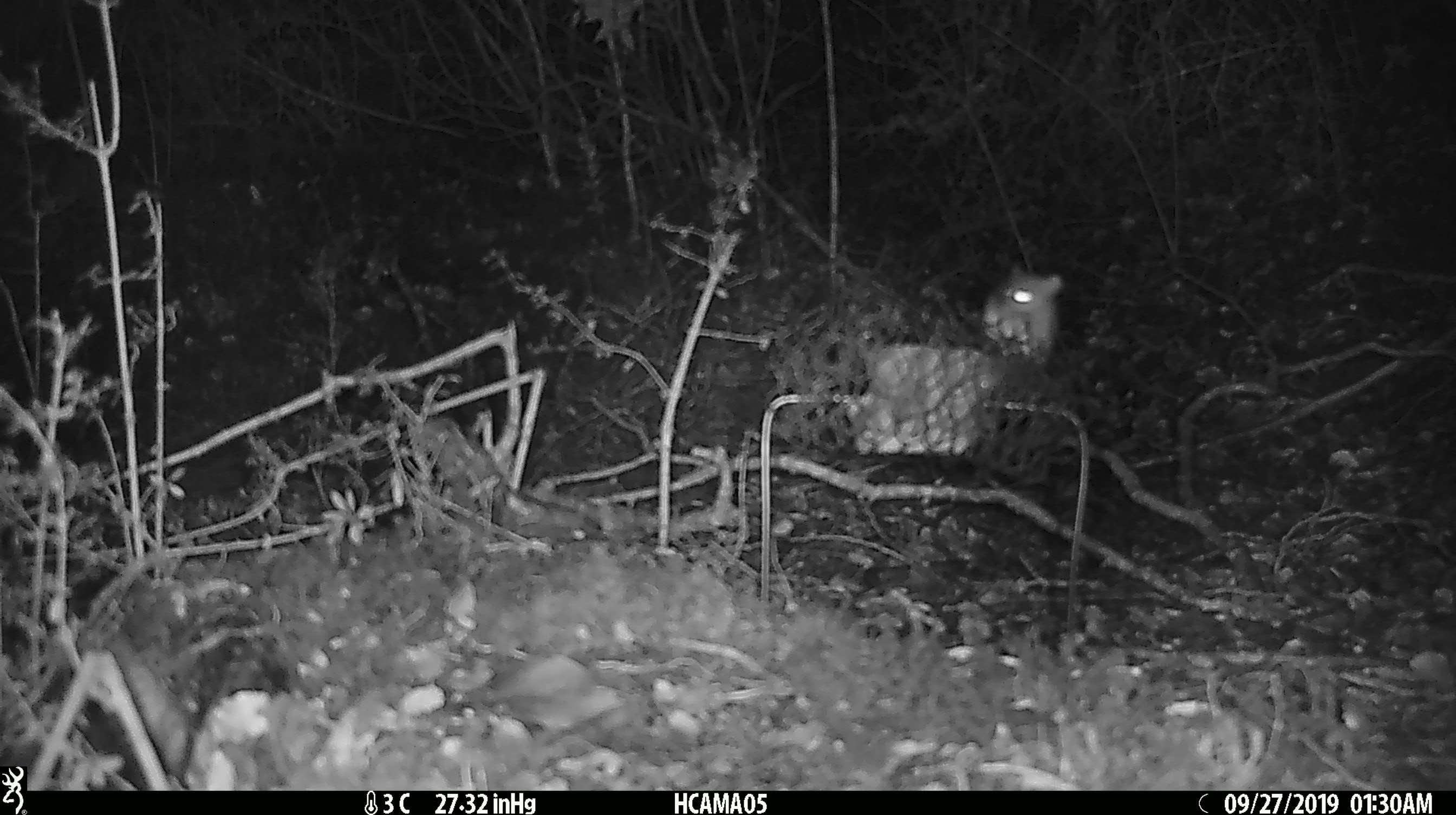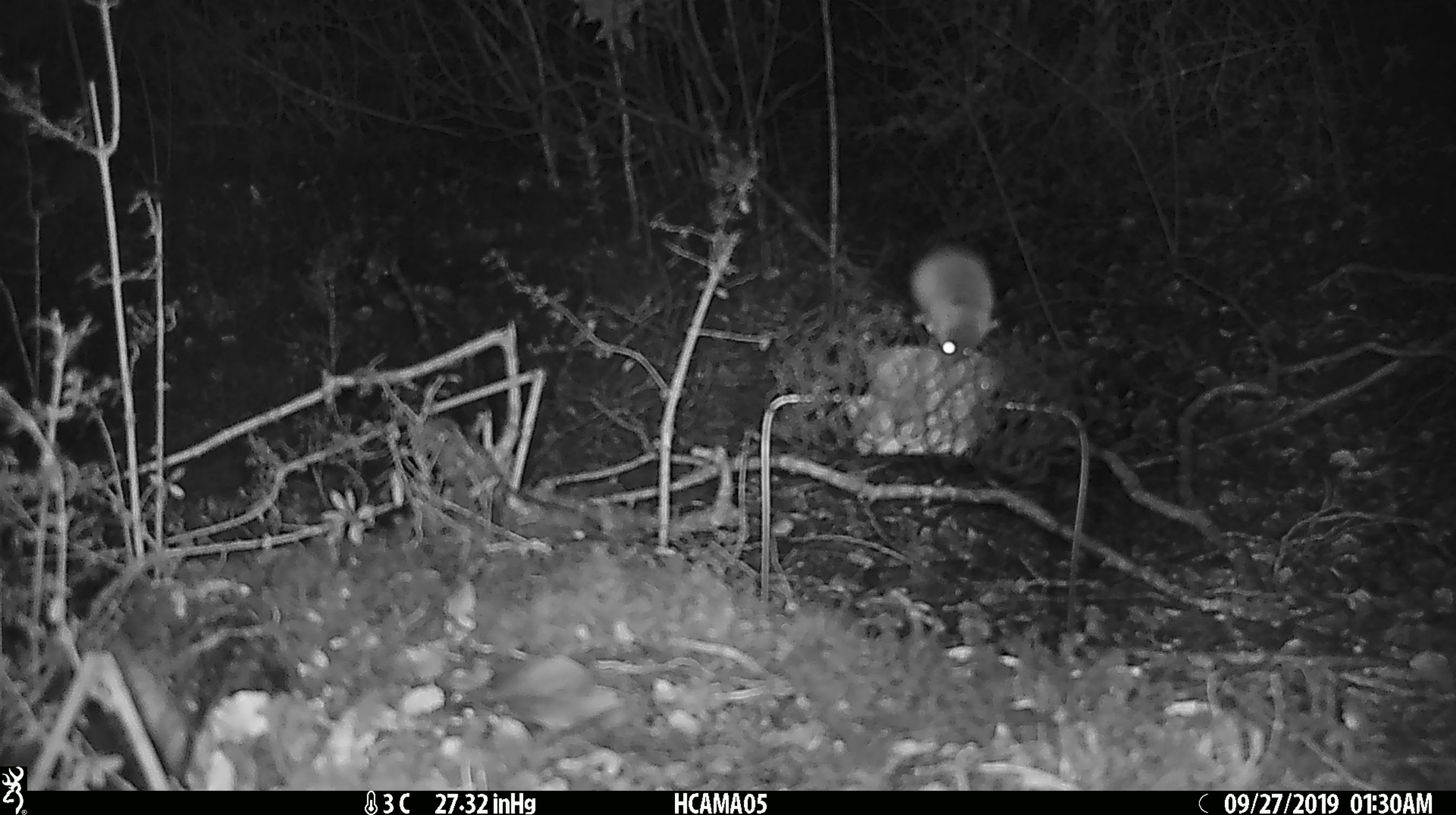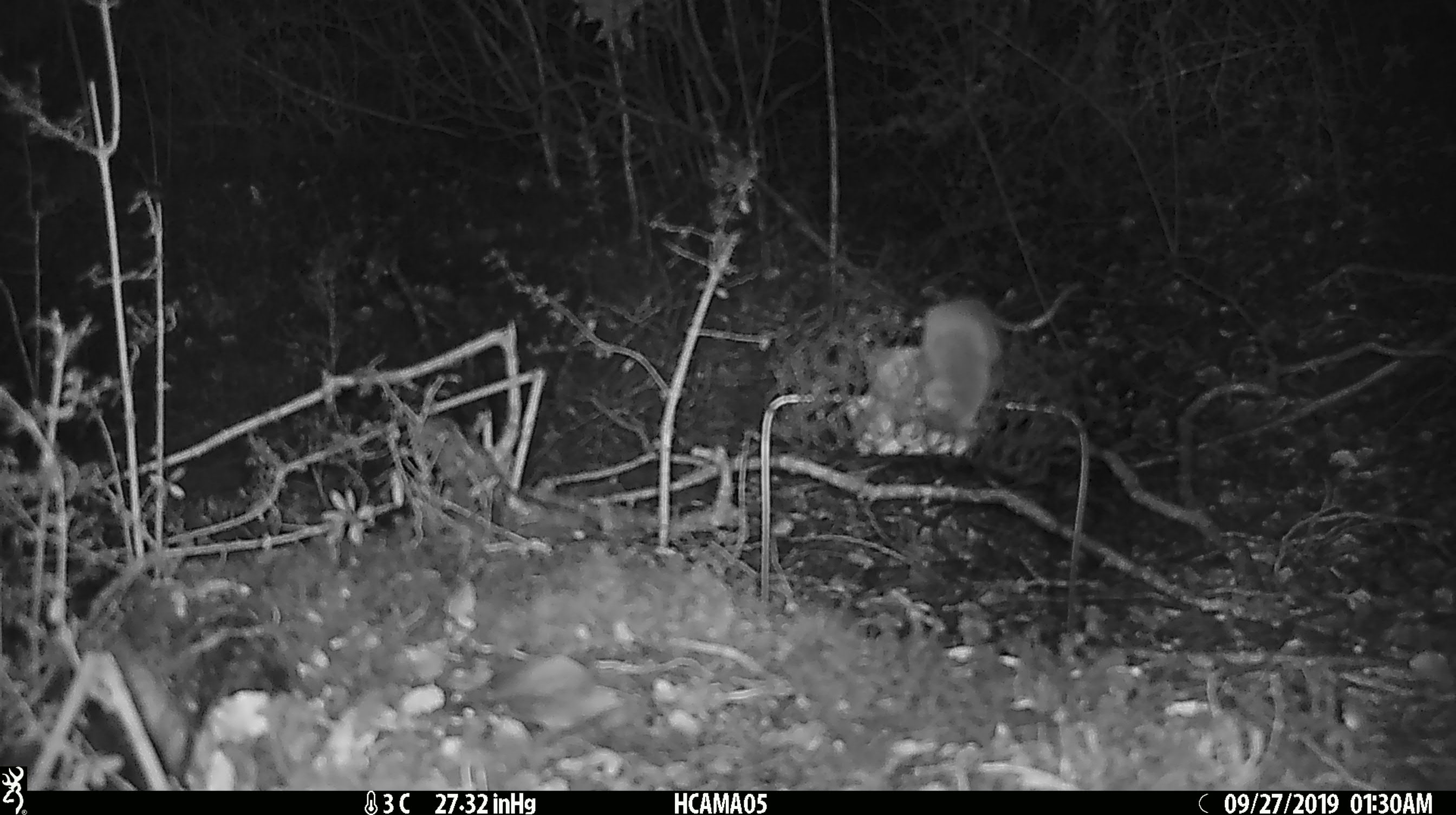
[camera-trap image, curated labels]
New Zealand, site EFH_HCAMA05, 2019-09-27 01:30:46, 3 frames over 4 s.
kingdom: Animalia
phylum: Chordata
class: Mammalia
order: Rodentia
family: Muridae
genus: Mus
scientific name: Mus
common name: mouse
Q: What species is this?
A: Mouse (Mus).